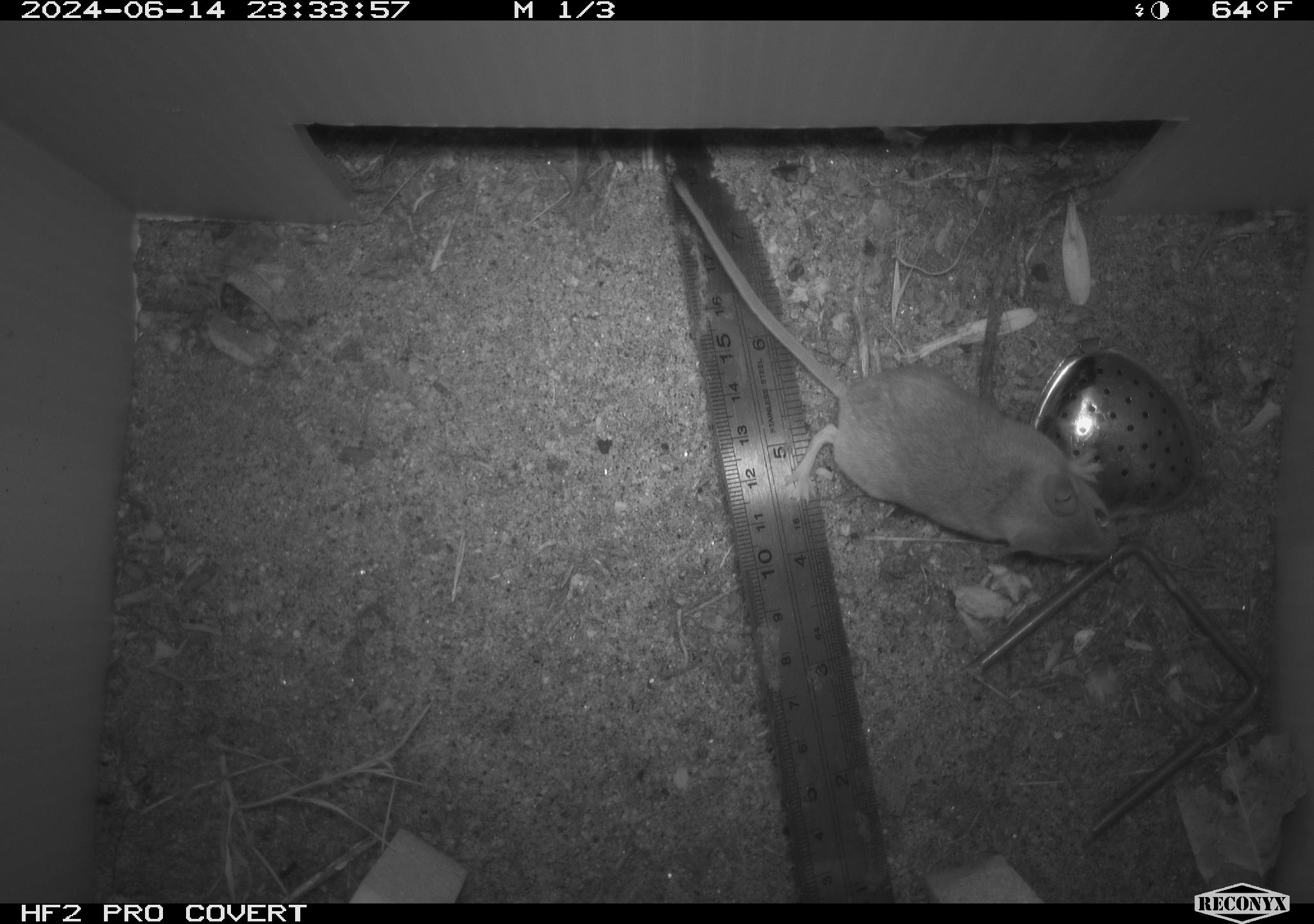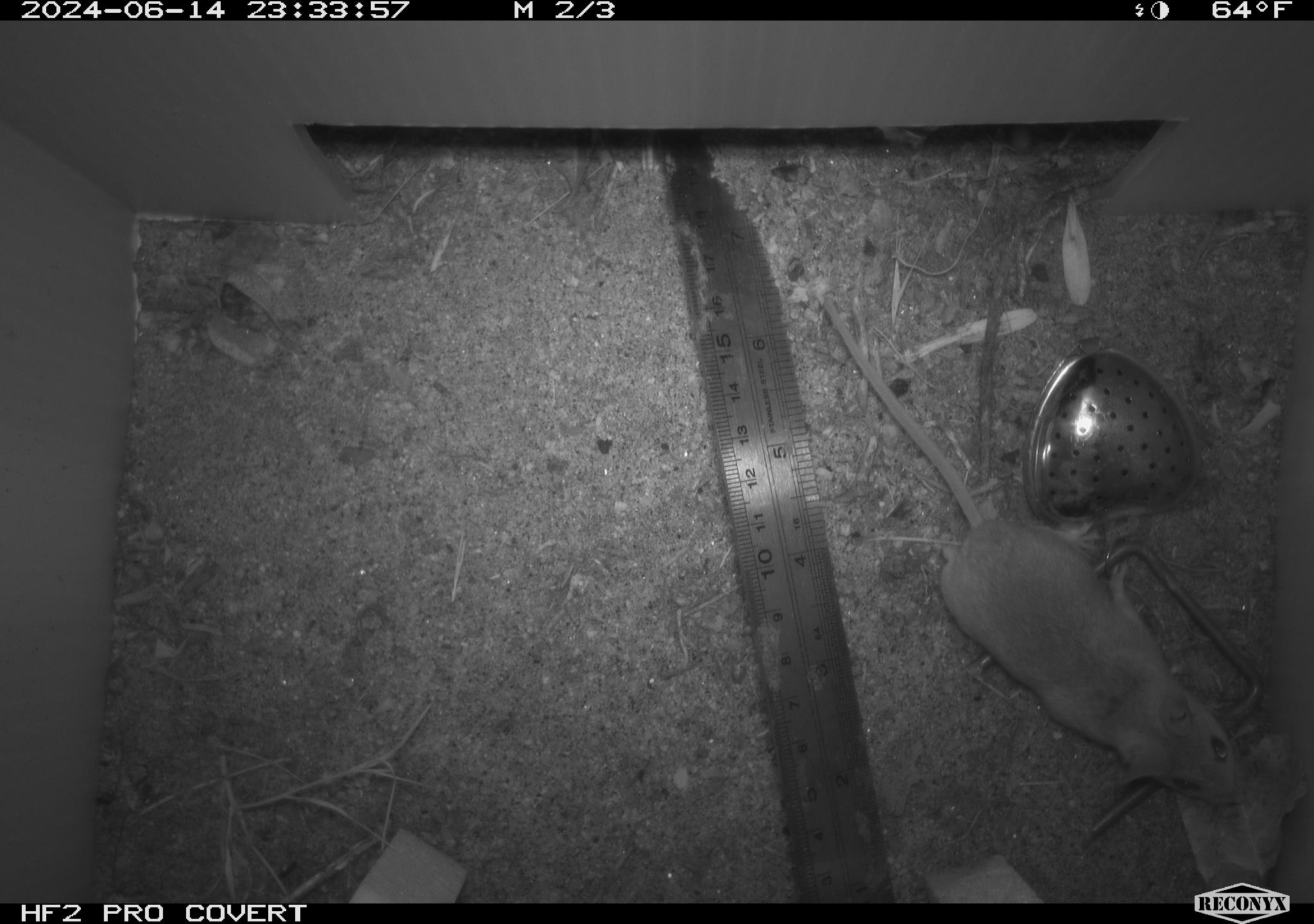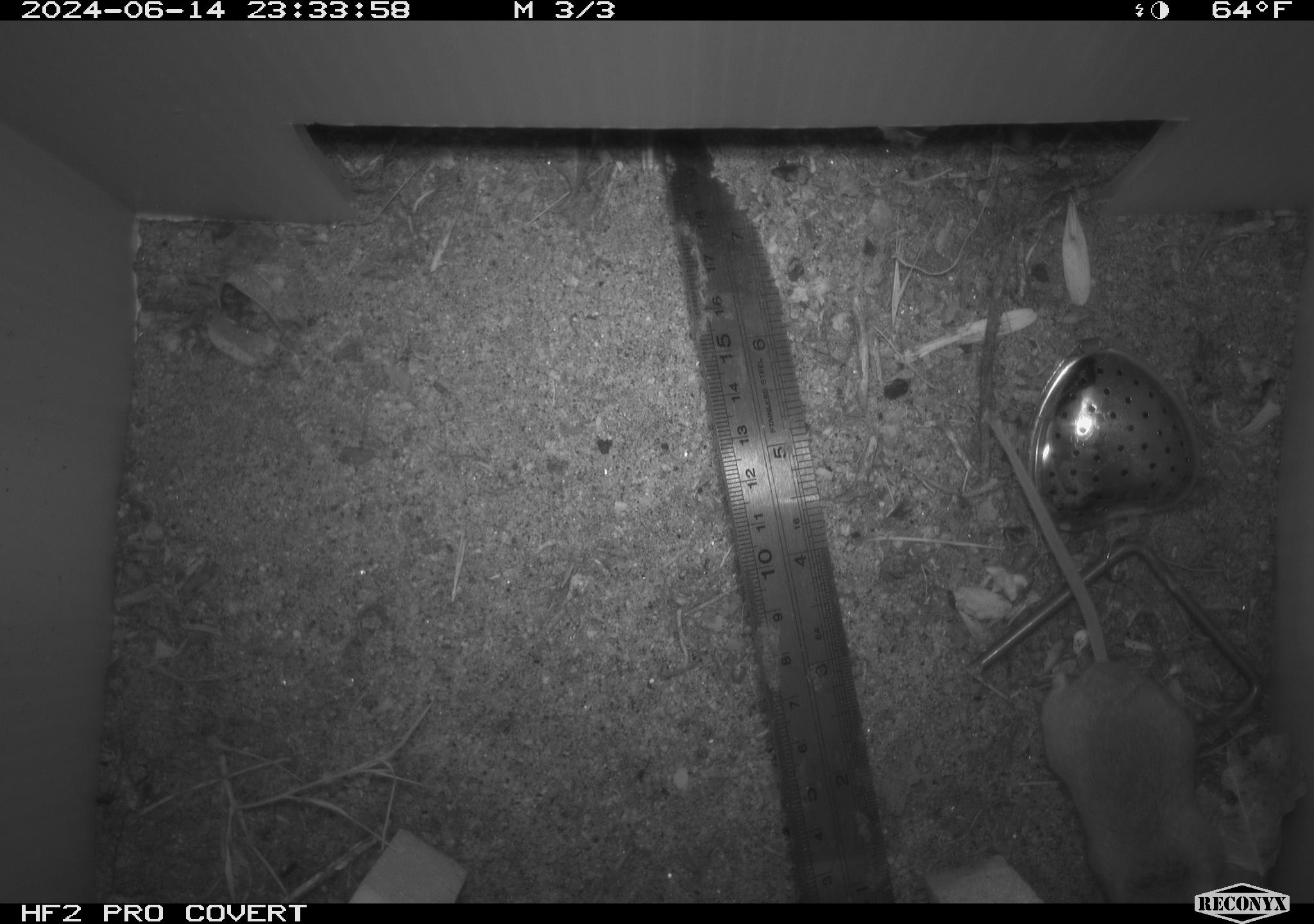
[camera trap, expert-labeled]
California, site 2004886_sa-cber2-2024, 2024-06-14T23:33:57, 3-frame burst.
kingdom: Animalia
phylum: Chordata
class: Mammalia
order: Rodentia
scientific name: Rodentia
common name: mouse species